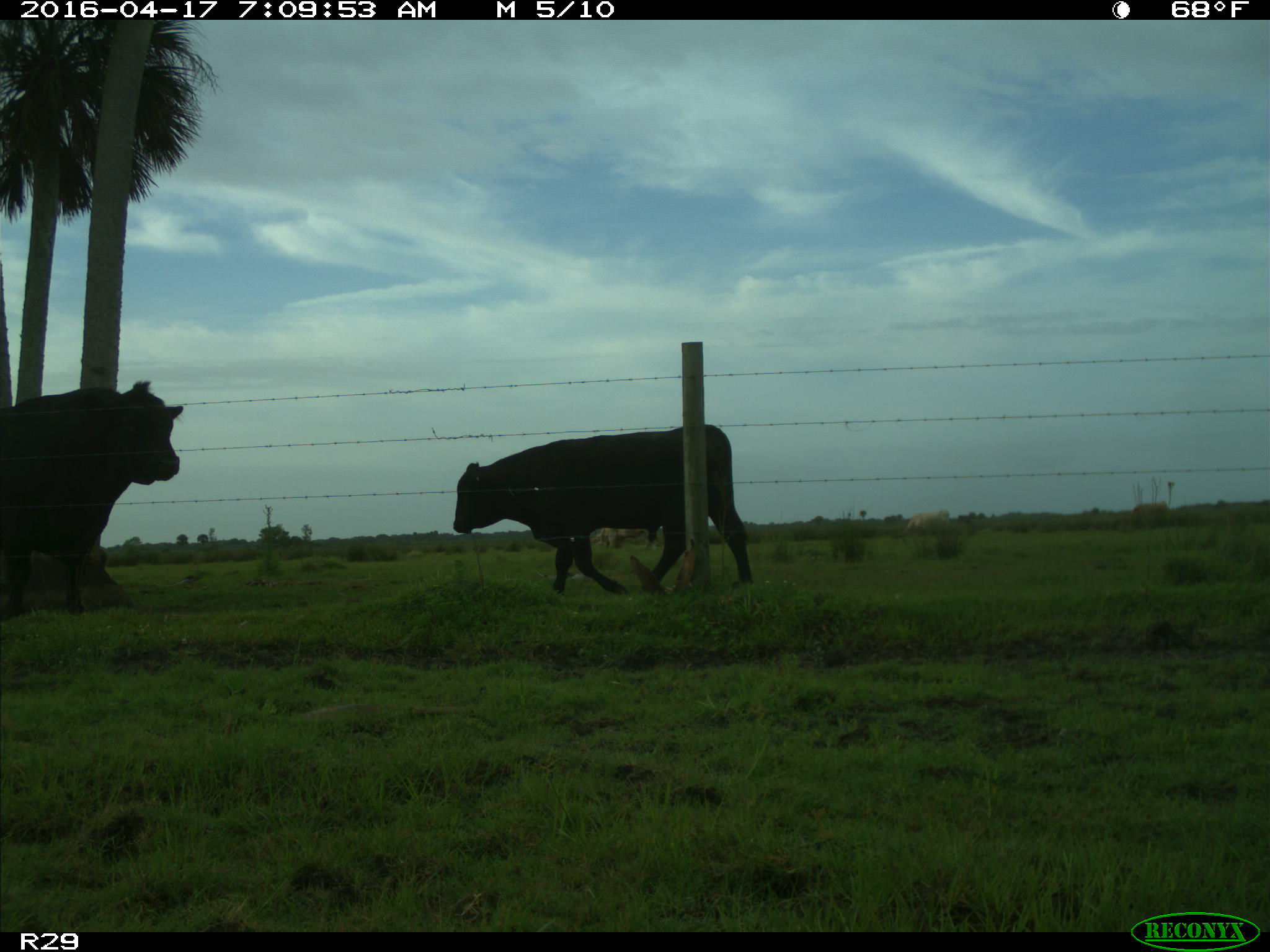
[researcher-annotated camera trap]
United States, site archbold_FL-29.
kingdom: Animalia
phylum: Chordata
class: Mammalia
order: Artiodactyla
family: Bovidae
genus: Bos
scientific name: Bos taurus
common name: domestic cow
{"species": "Bos taurus (domestic cow)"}